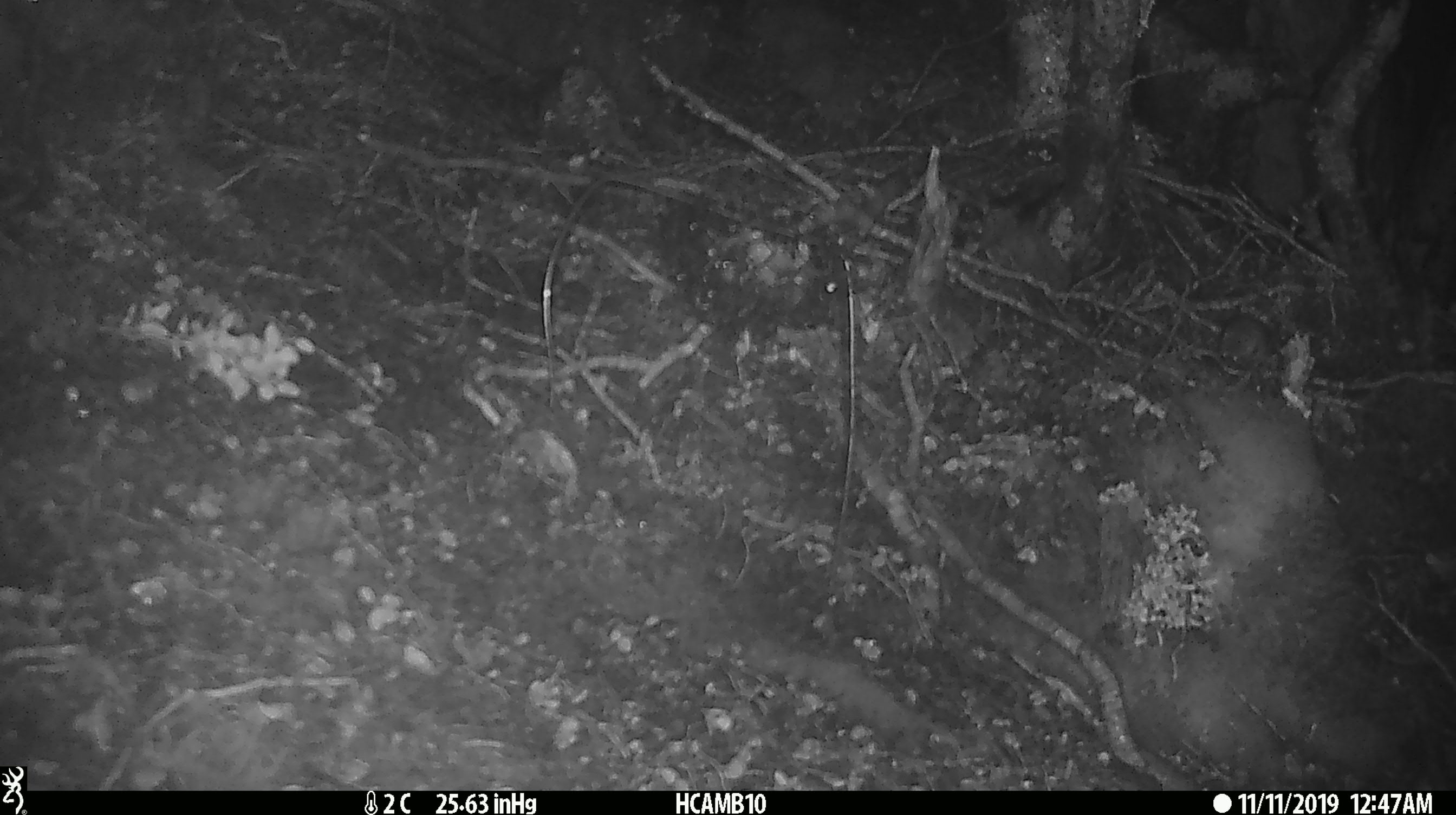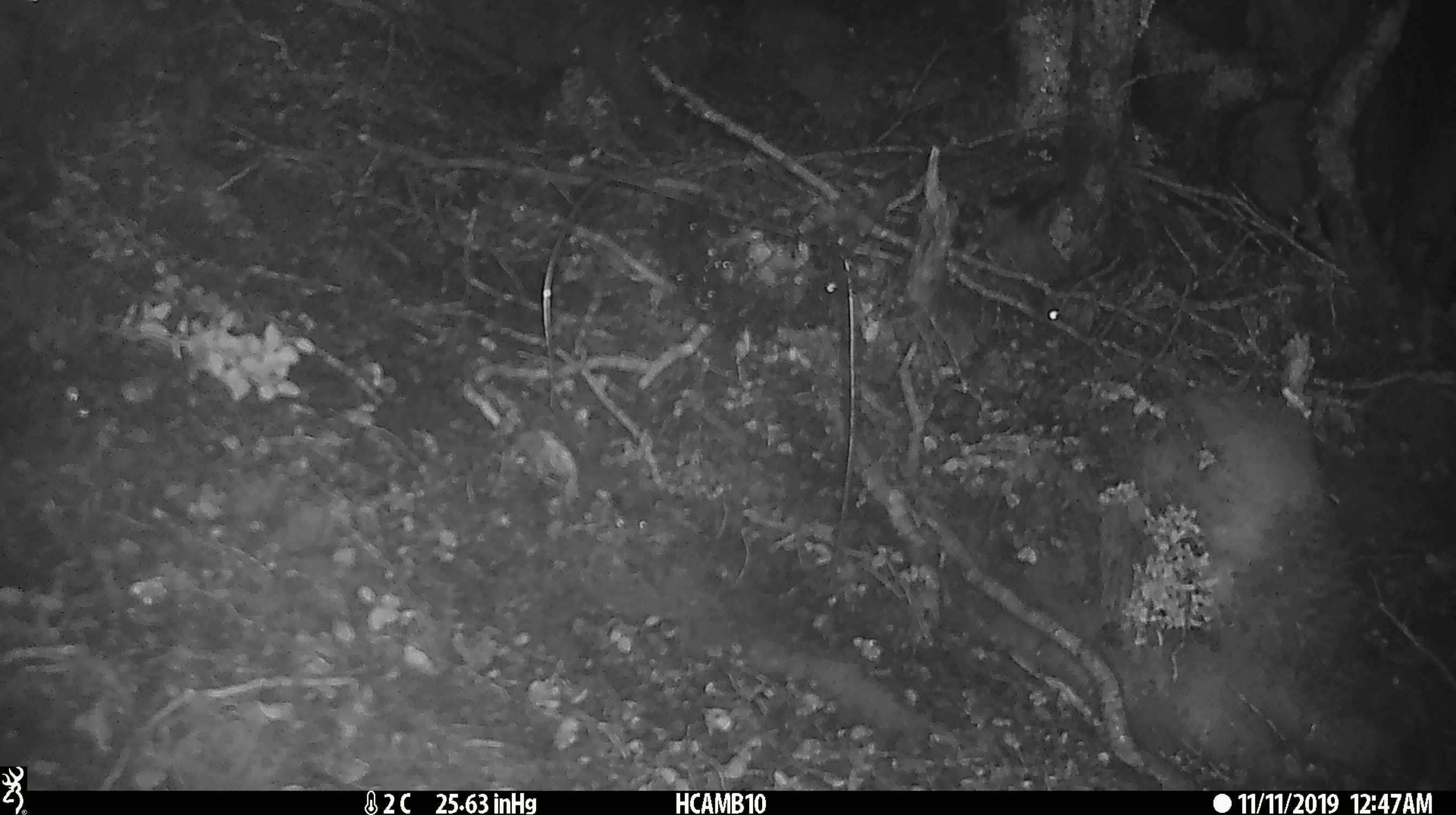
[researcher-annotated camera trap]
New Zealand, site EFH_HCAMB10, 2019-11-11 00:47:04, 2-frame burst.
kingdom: Animalia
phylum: Chordata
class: Mammalia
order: Rodentia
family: Muridae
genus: Mus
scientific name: Mus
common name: mouse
Mouse (Mus).